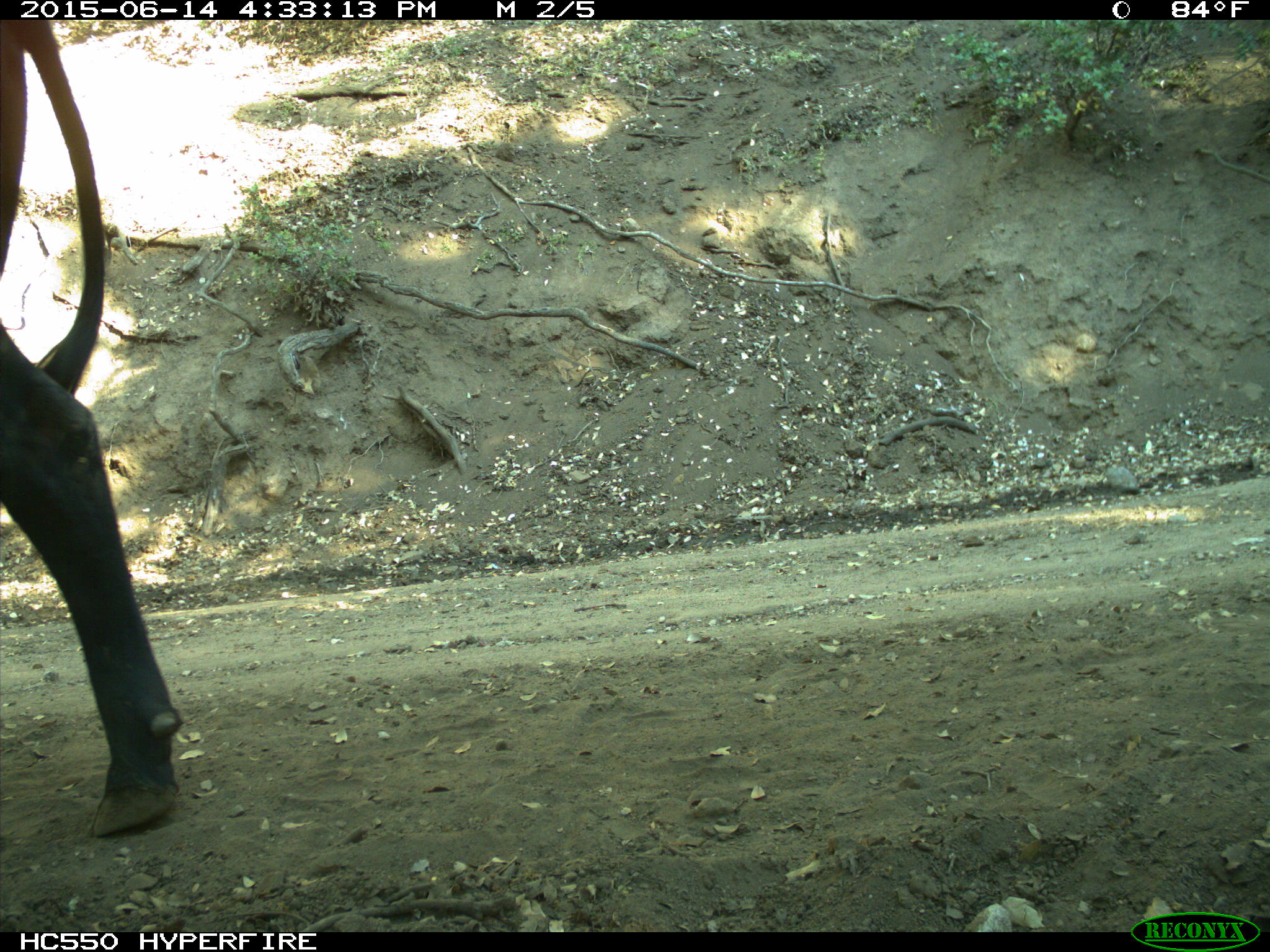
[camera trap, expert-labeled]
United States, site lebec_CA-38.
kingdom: Animalia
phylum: Chordata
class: Mammalia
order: Artiodactyla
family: Bovidae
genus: Bos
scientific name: Bos taurus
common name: domestic cow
Bos taurus (domestic cow).